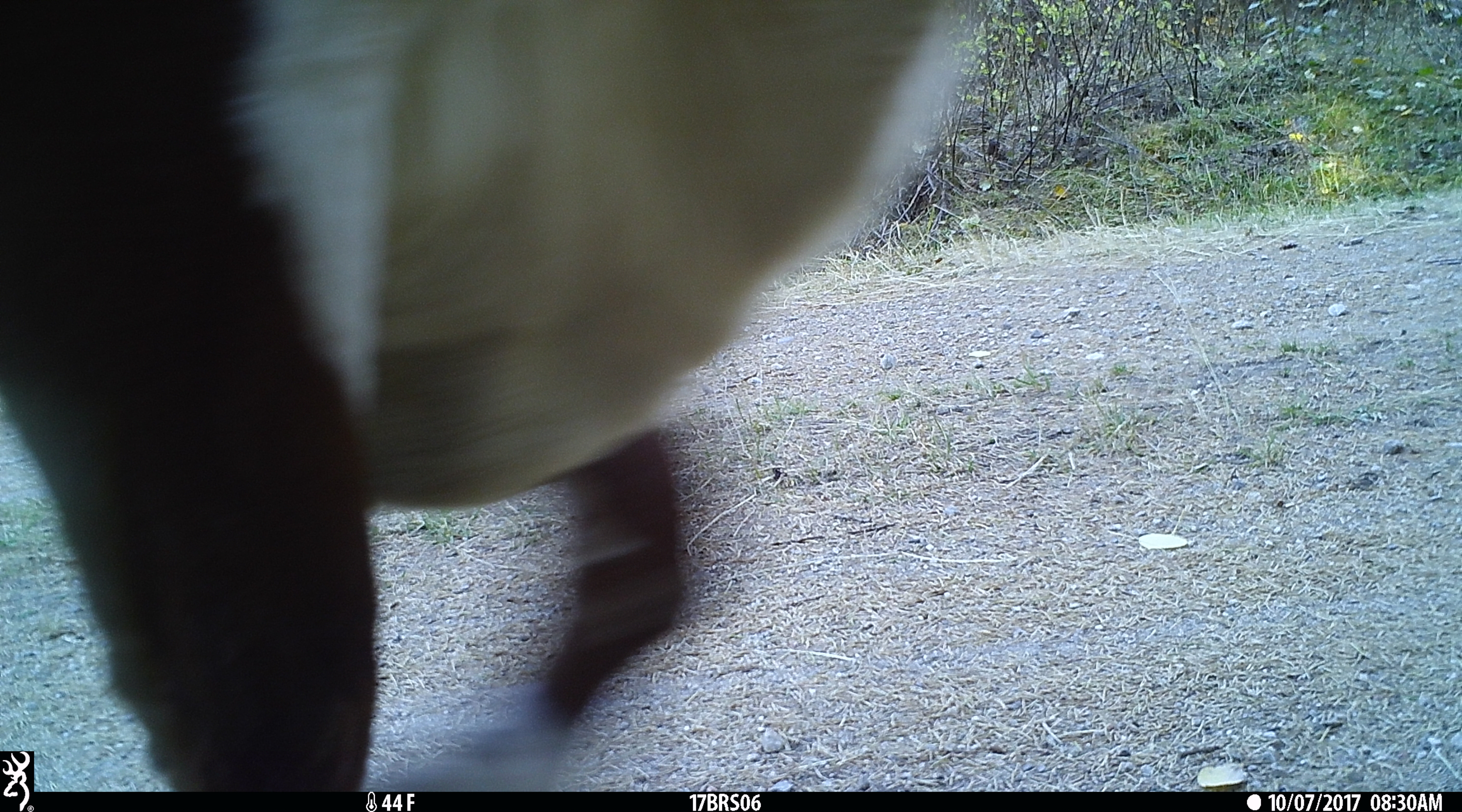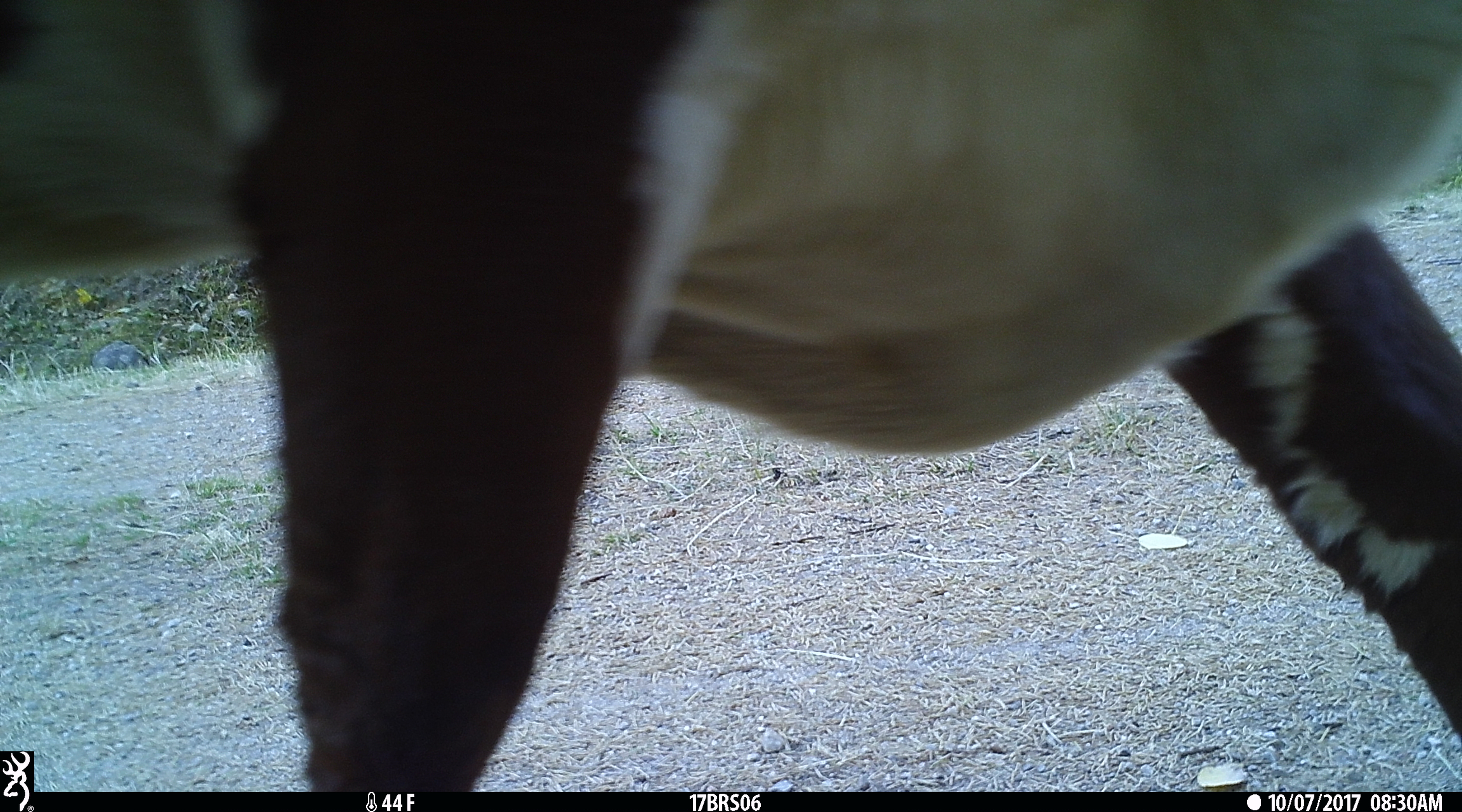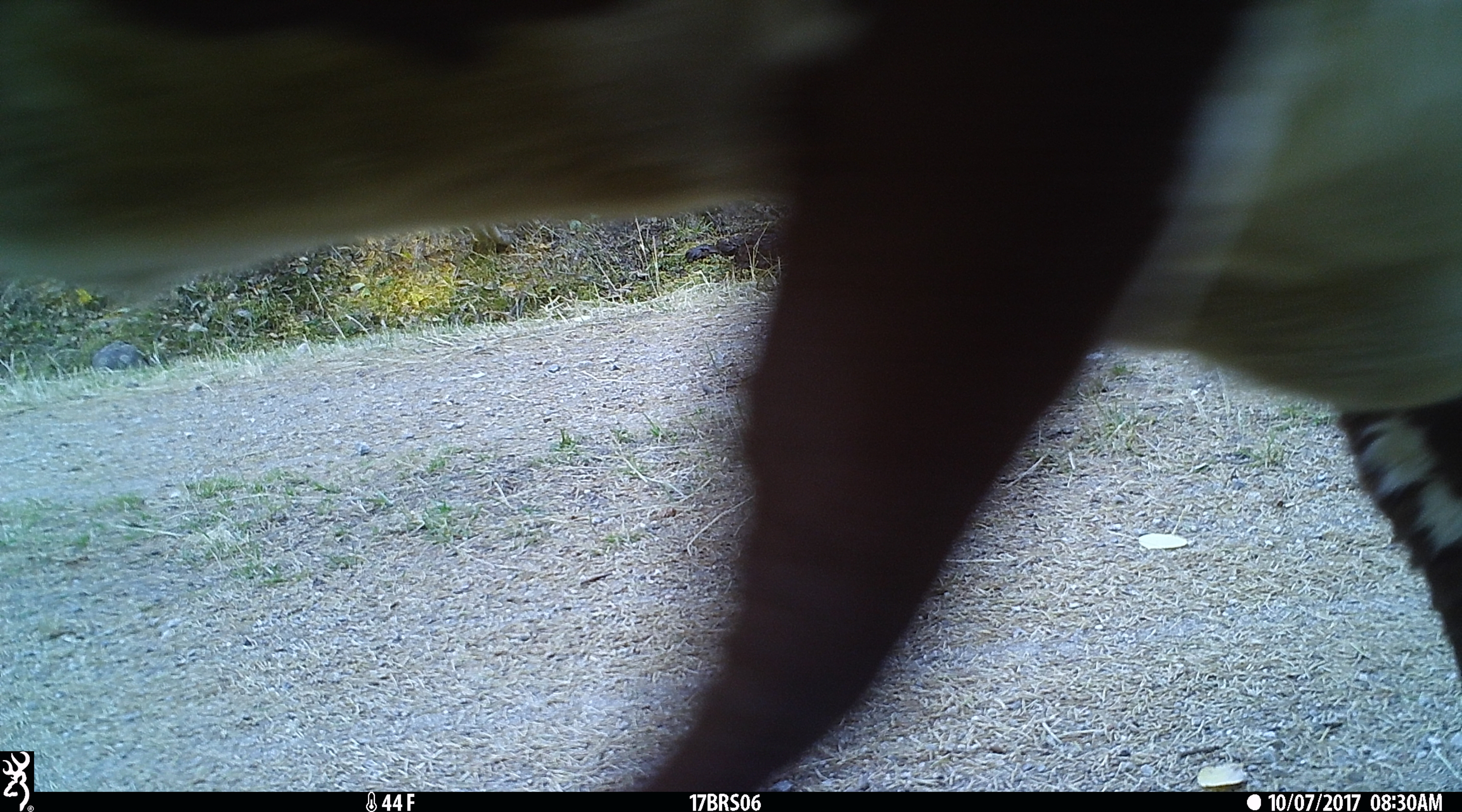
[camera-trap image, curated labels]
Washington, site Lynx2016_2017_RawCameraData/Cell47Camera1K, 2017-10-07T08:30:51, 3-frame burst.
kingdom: Animalia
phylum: Chordata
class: Mammalia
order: Artiodactyla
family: Bovidae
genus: Bos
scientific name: Bos taurus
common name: domestic cattle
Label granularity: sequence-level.